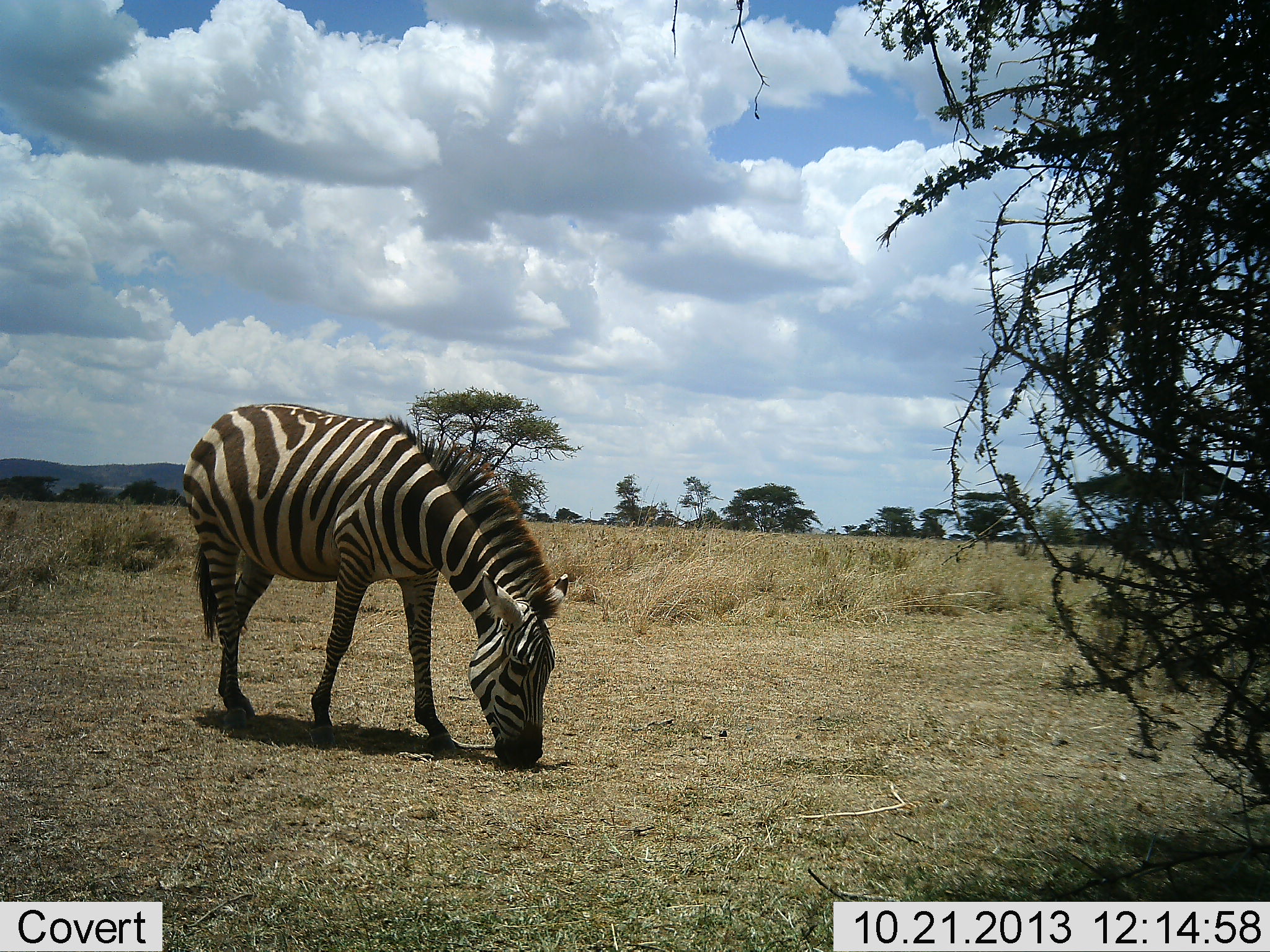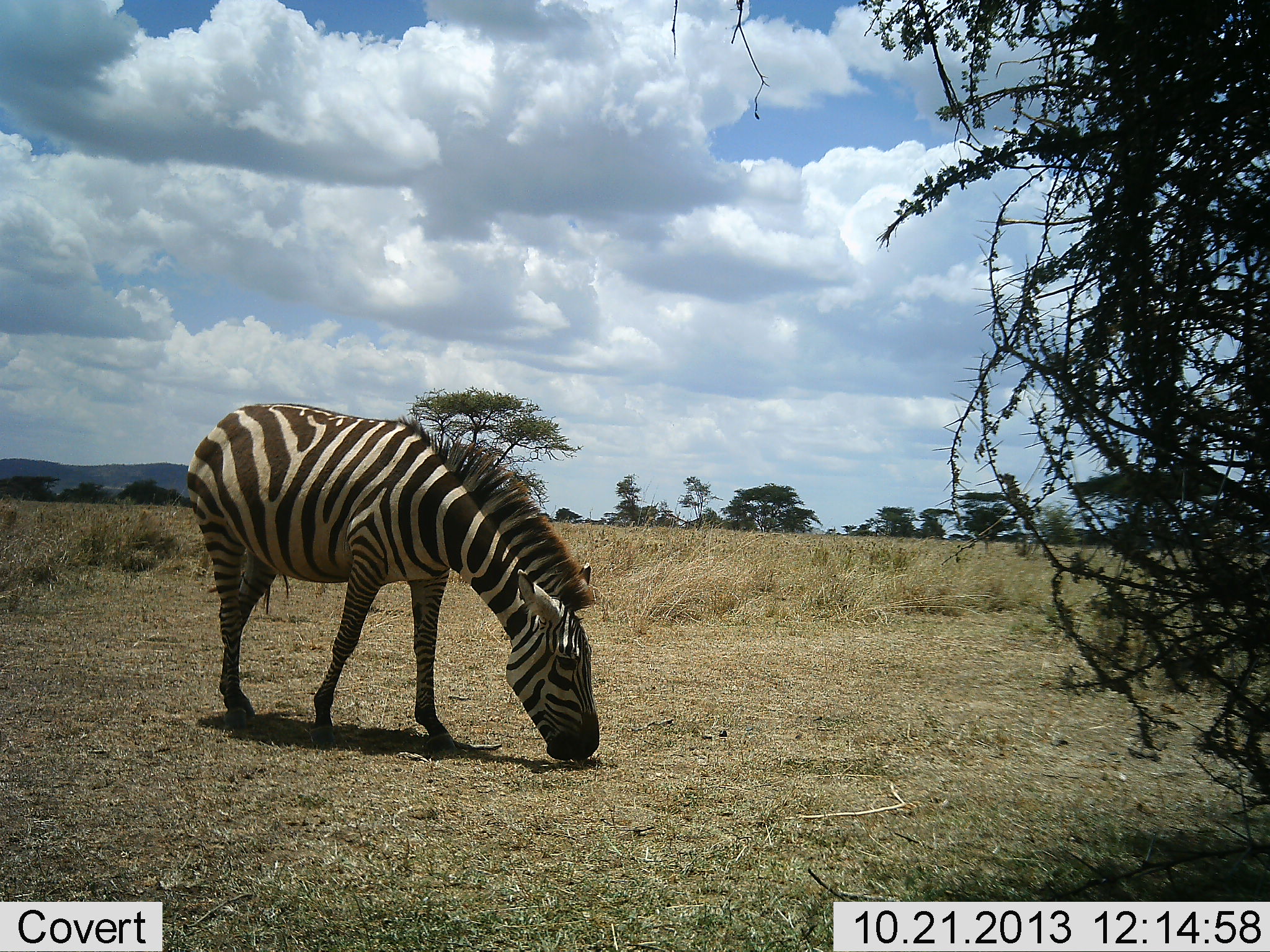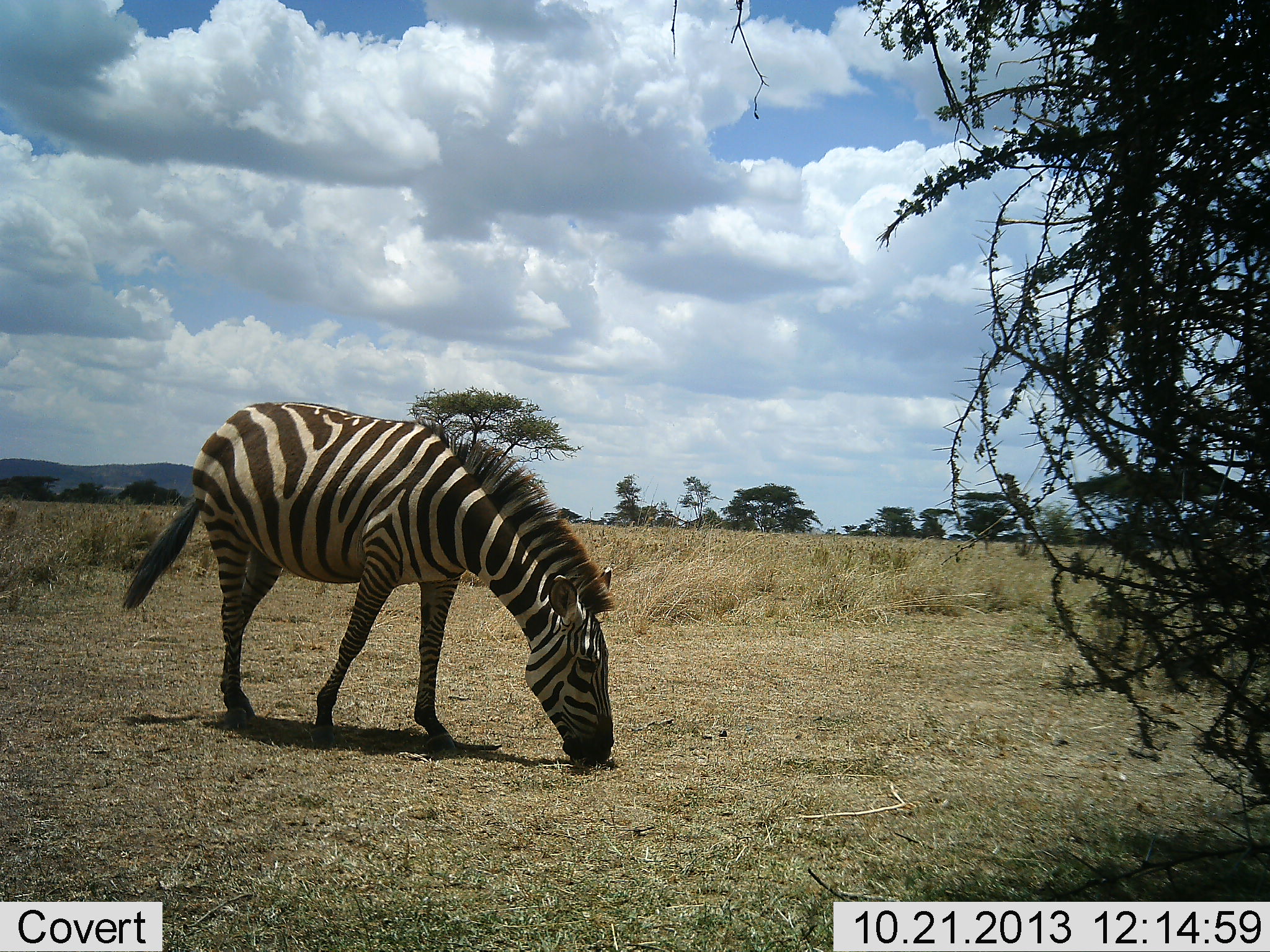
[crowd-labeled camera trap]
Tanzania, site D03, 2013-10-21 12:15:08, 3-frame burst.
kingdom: Animalia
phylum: Chordata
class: Mammalia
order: Perissodactyla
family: Equidae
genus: Equus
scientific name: Equus quagga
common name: plains zebra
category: zebra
Zebra (plains zebra) (Equus quagga), count 1. Behavior (volunteer vote fractions): standing 30%, resting 0%, moving 0%, interacting 0%. Young present (vote fraction): 0%. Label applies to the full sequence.